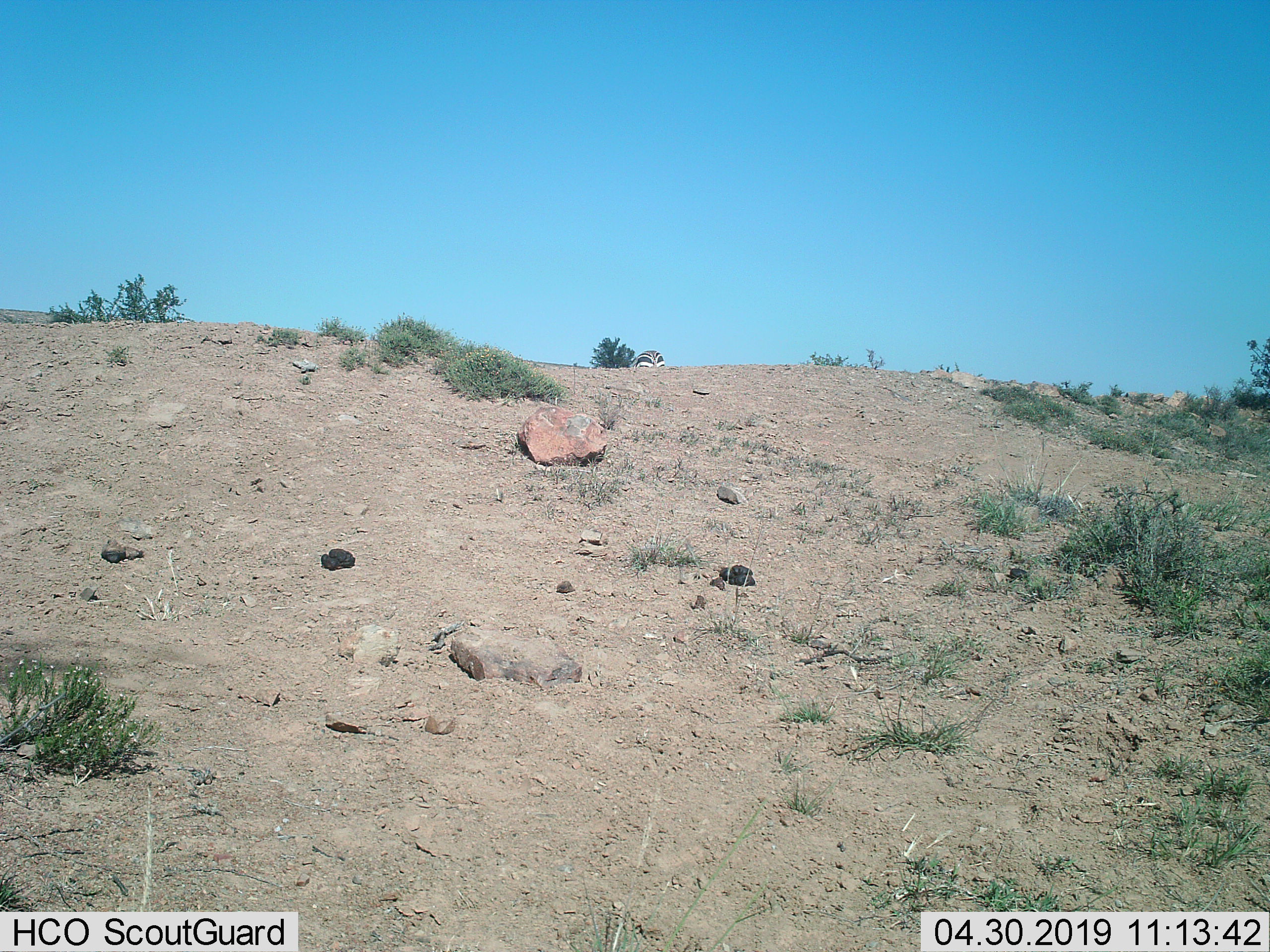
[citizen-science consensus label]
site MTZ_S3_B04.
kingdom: Animalia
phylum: Chordata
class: Mammalia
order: Perissodactyla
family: Equidae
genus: Equus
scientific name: Equus zebra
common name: mountain zebra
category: zebramountain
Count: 1.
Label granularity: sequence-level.